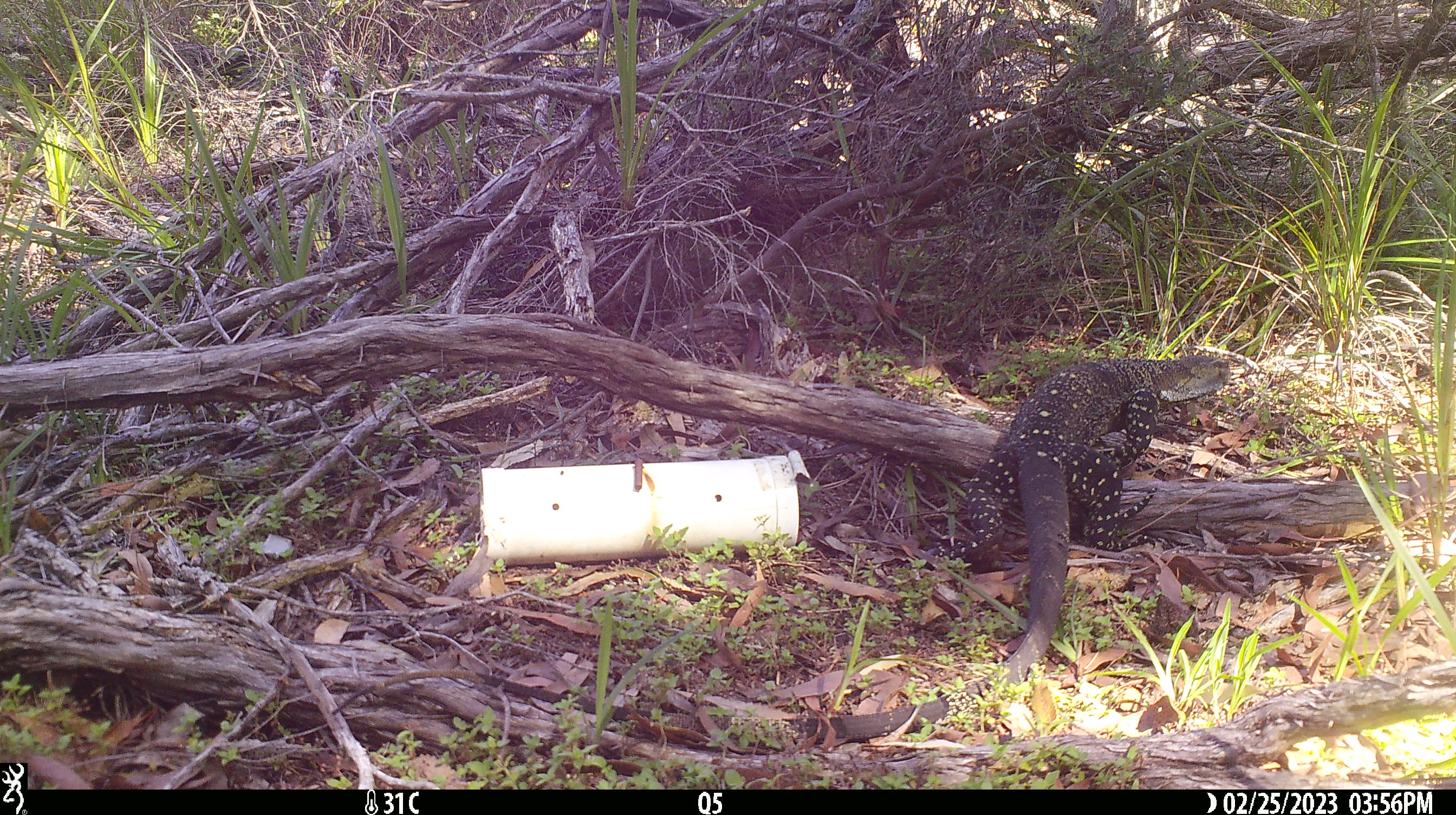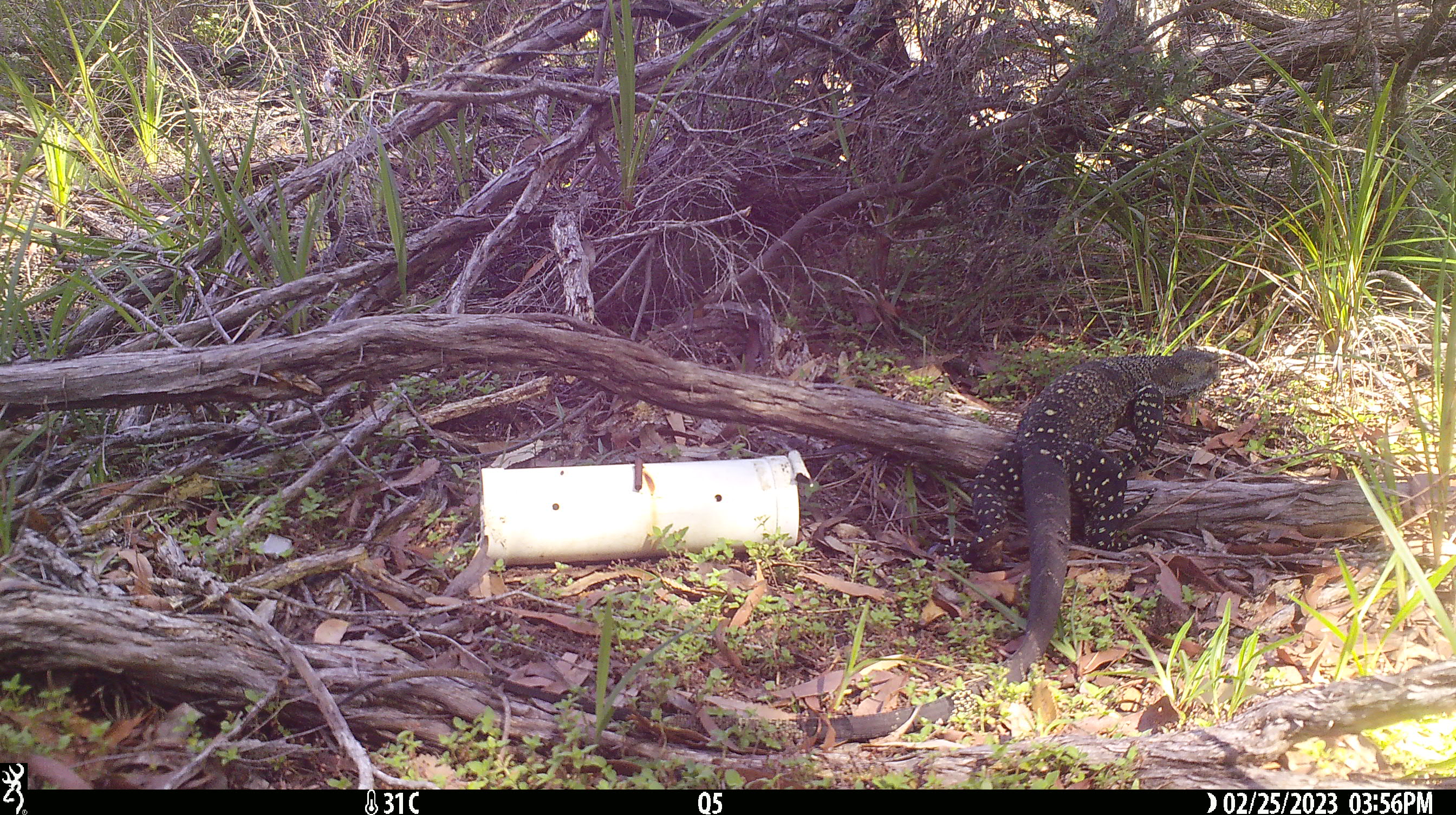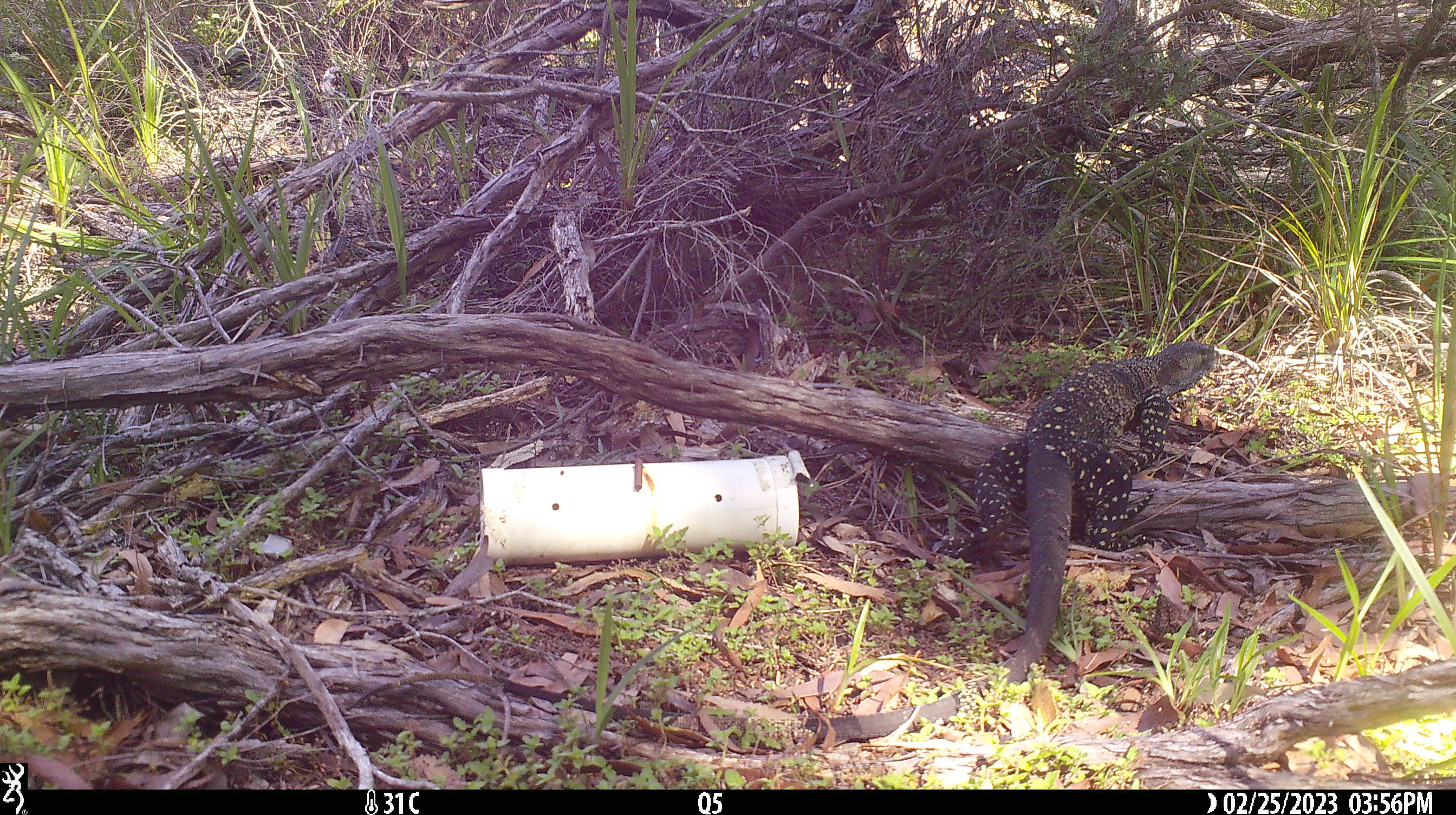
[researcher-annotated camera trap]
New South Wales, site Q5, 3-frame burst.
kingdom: Animalia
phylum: Chordata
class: Reptilia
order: Squamata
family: Varanidae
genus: Varanus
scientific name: Varanus varius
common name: lace monitor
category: goanna